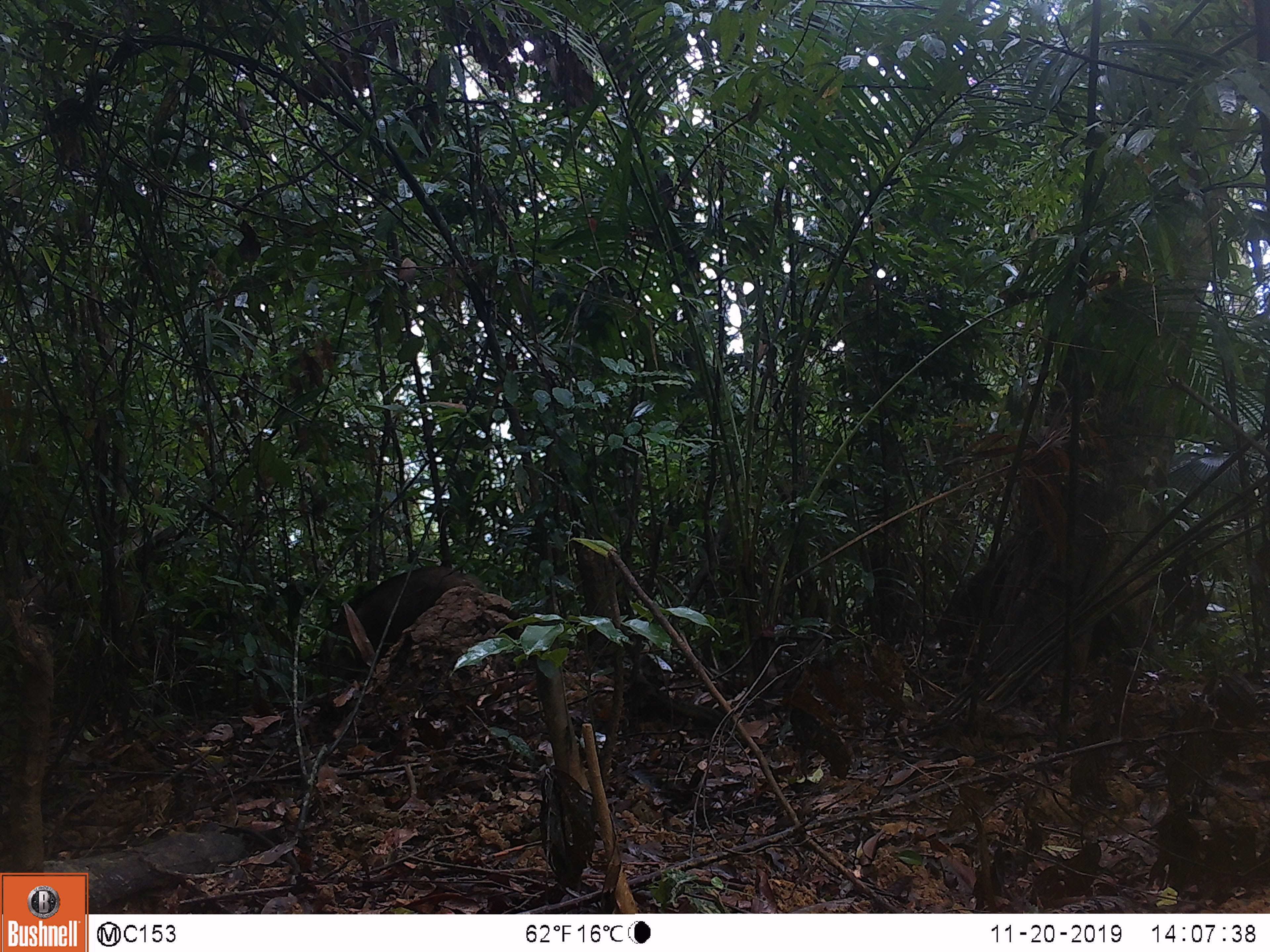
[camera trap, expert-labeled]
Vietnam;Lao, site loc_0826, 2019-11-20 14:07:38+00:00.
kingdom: Animalia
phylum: Chordata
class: Mammalia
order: Artiodactyla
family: Suidae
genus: Sus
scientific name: Sus scrofa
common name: eurasian wild pig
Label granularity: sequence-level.